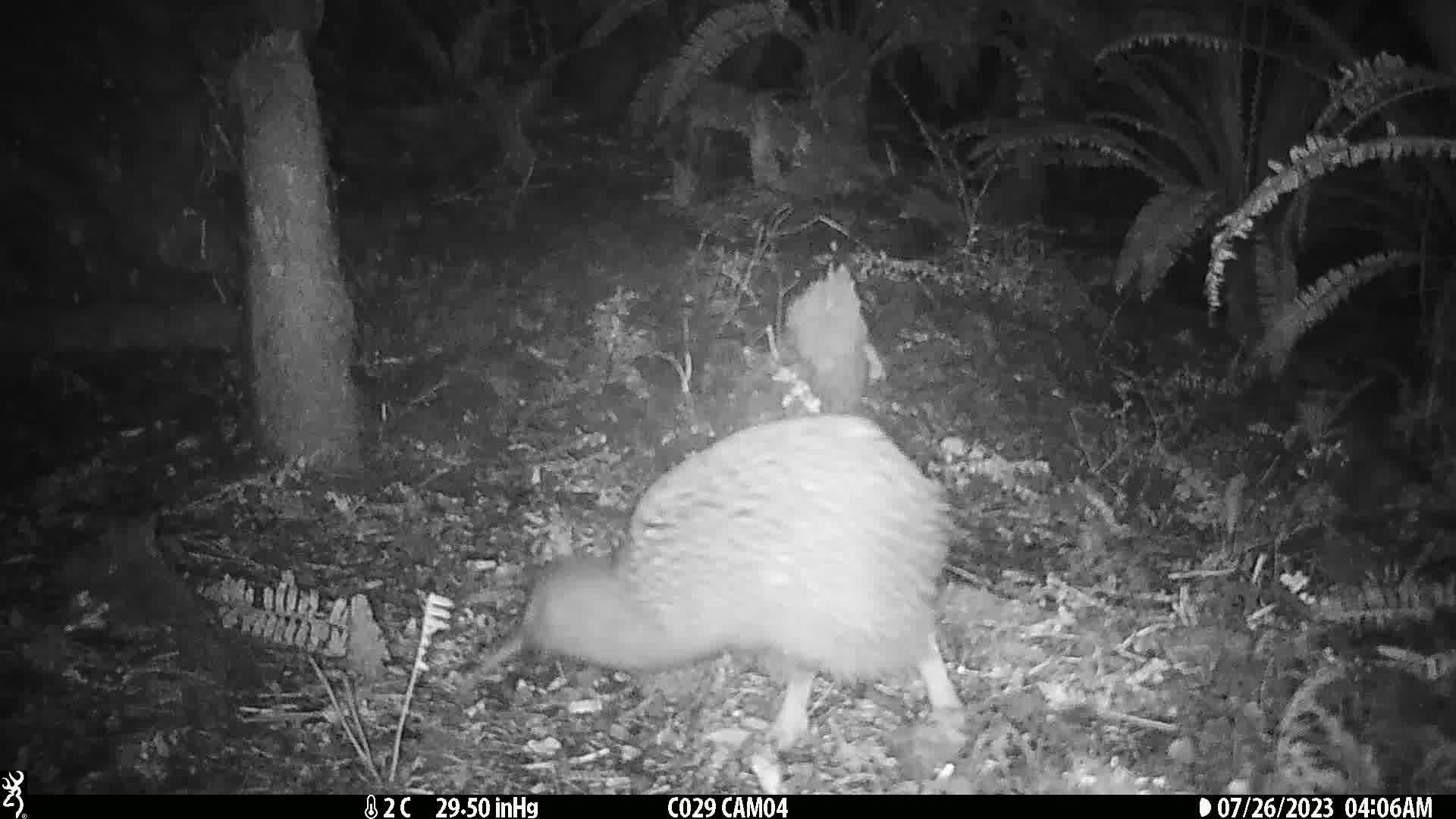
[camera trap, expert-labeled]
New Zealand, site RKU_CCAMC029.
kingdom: Animalia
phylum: Chordata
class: Aves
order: Apterygiformes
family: Apterygidae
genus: Apteryx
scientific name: Apteryx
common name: kiwi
Kiwi (Apteryx).